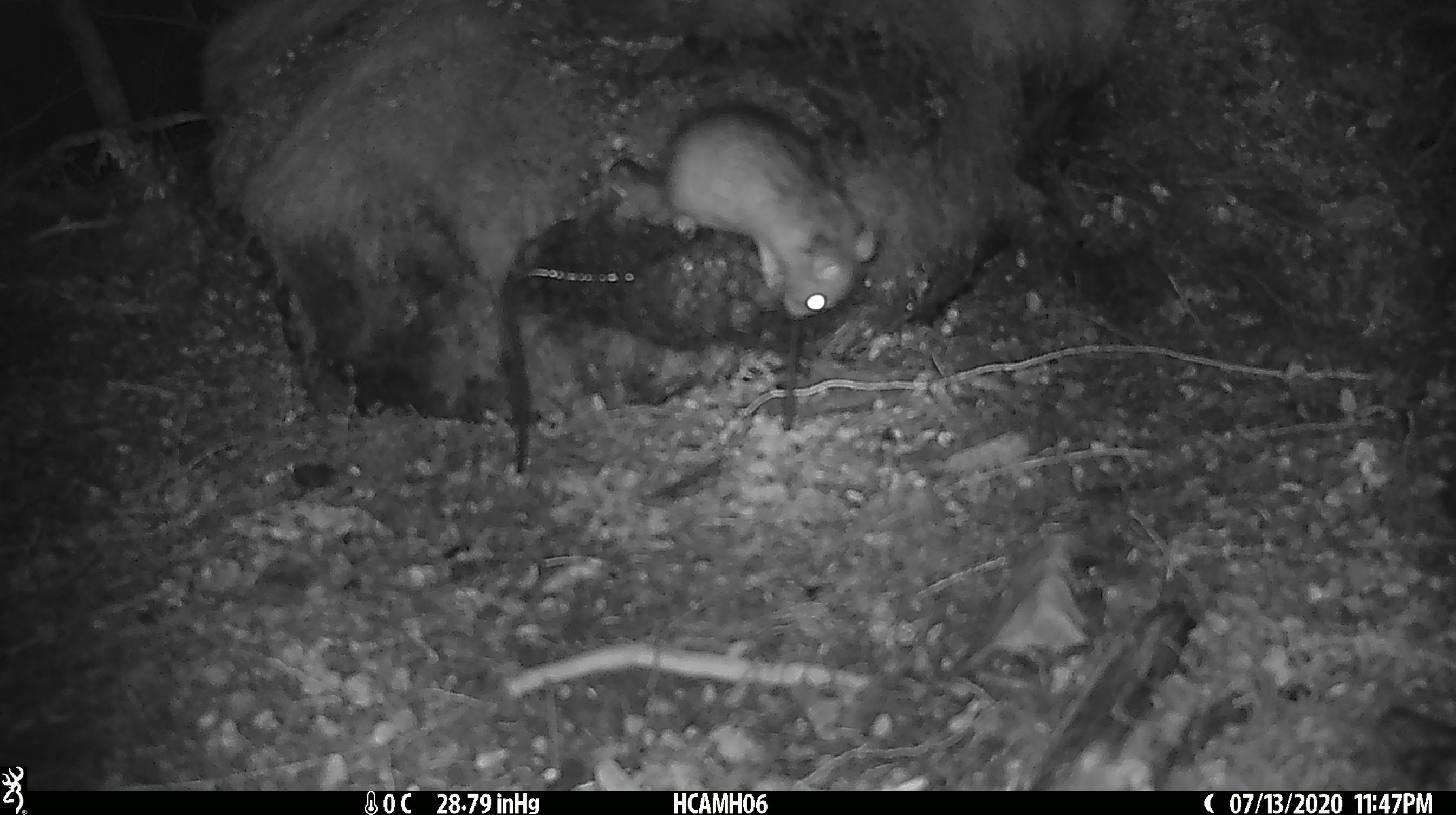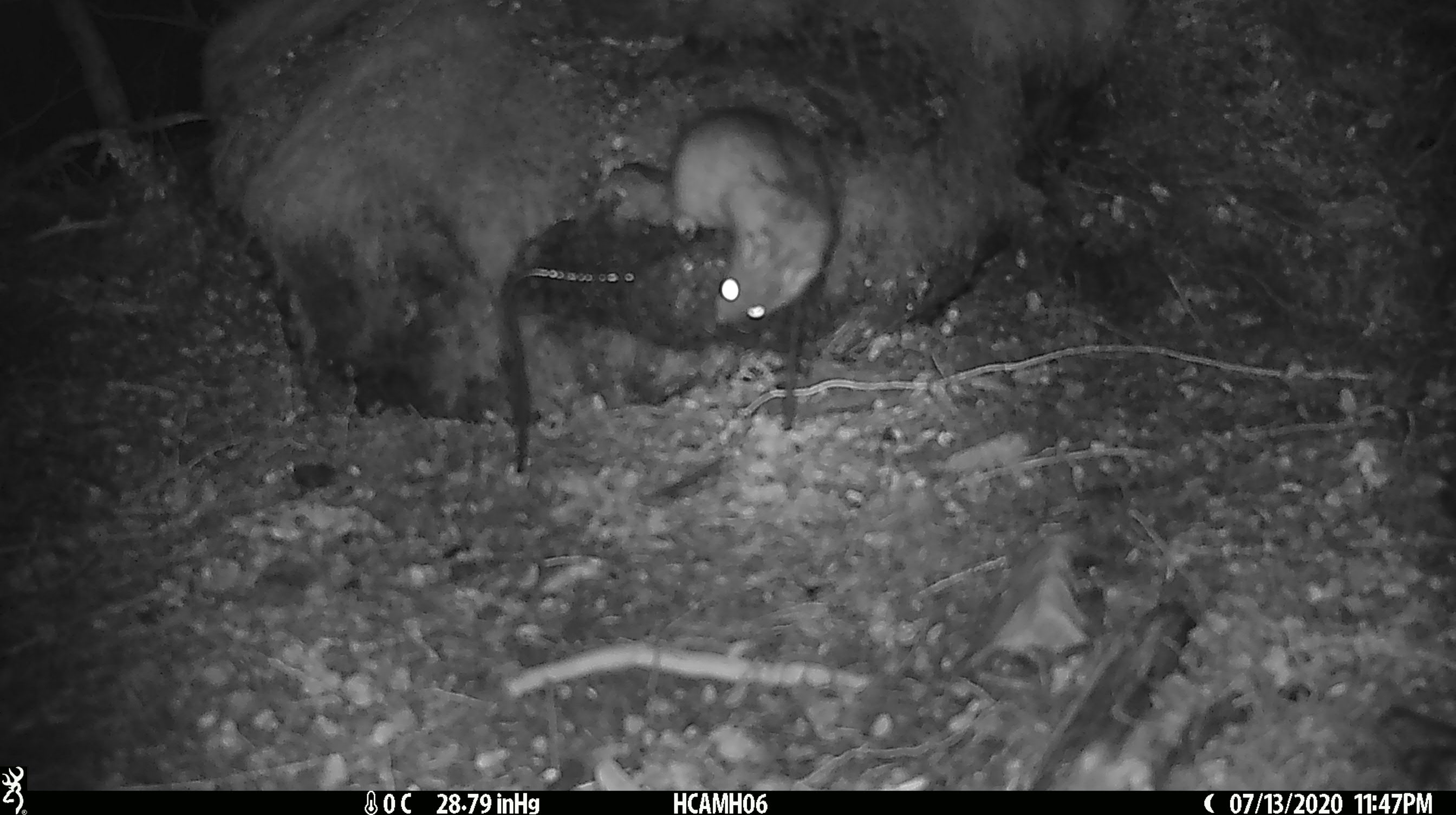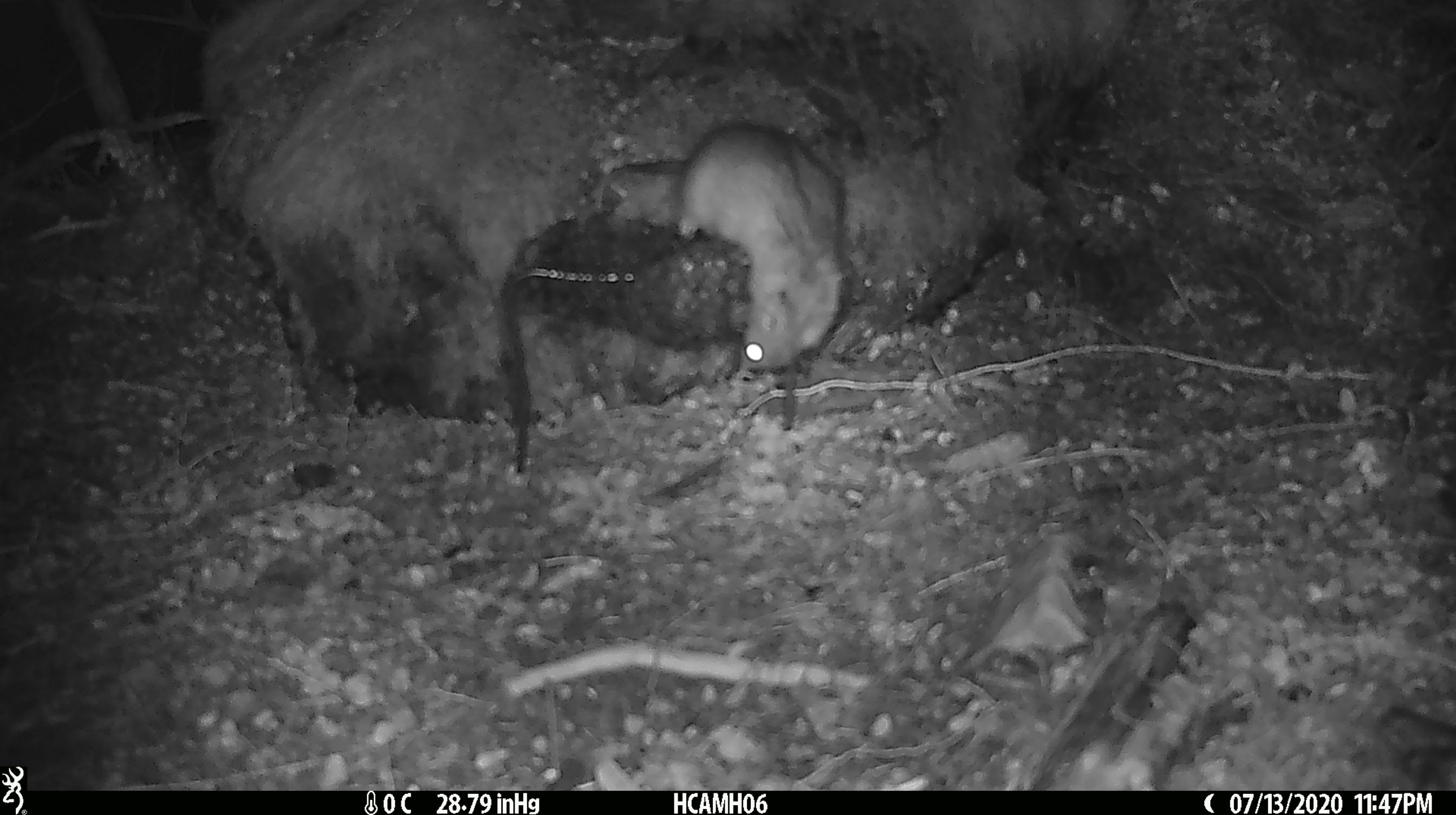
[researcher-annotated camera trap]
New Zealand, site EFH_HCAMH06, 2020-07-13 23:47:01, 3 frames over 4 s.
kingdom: Animalia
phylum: Chordata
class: Mammalia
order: Rodentia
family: Muridae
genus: Rattus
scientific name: Rattus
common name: rat